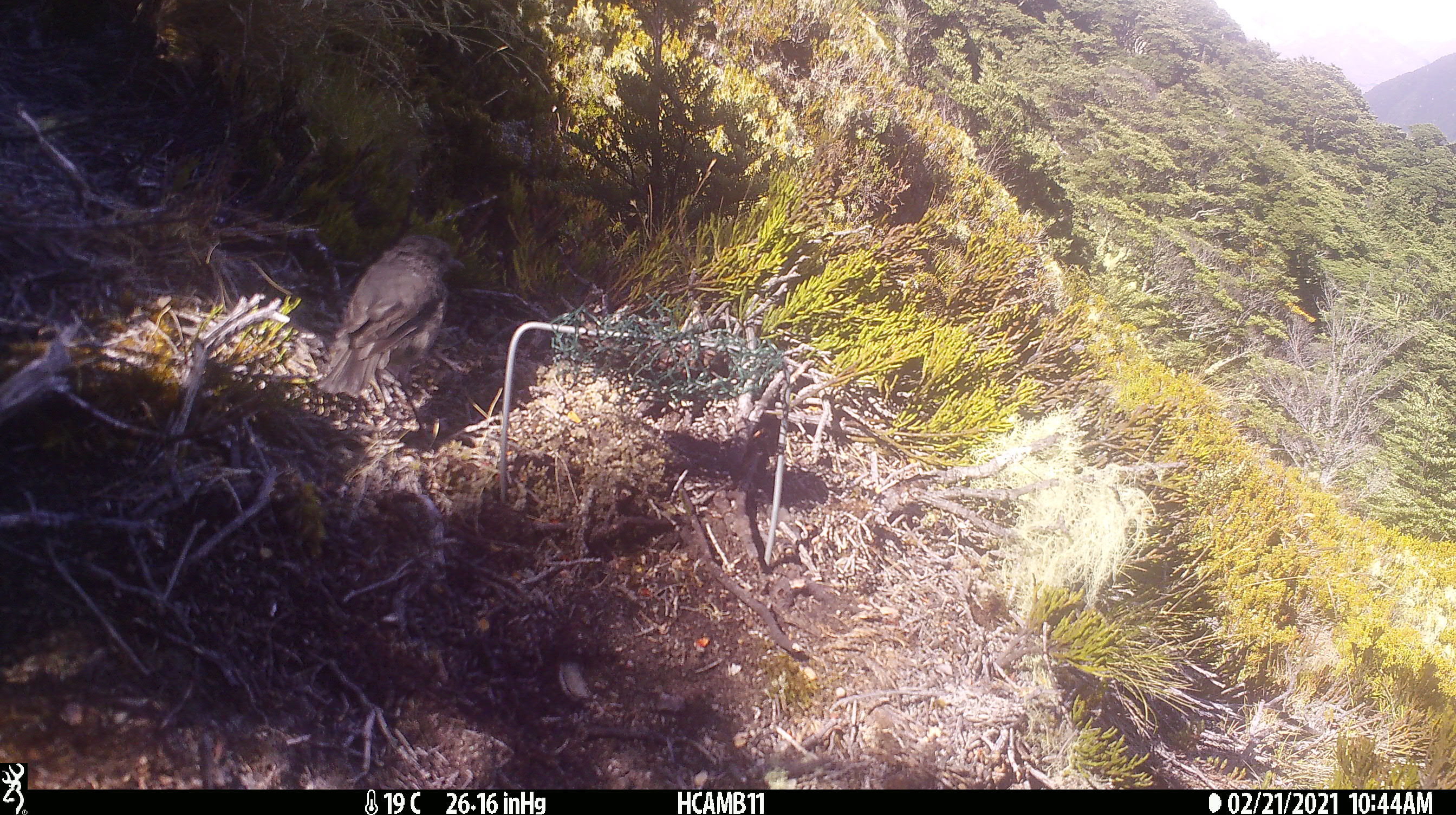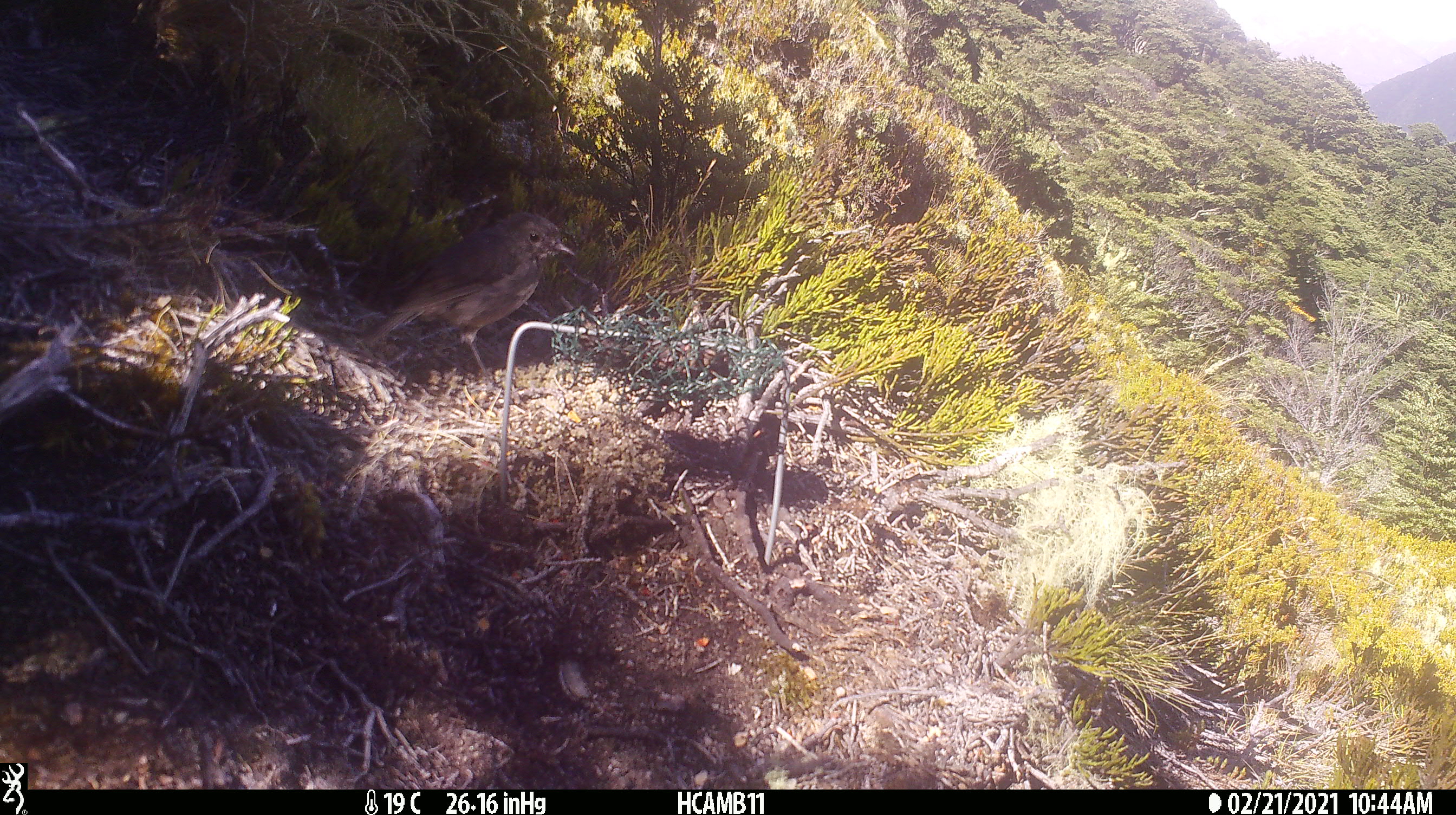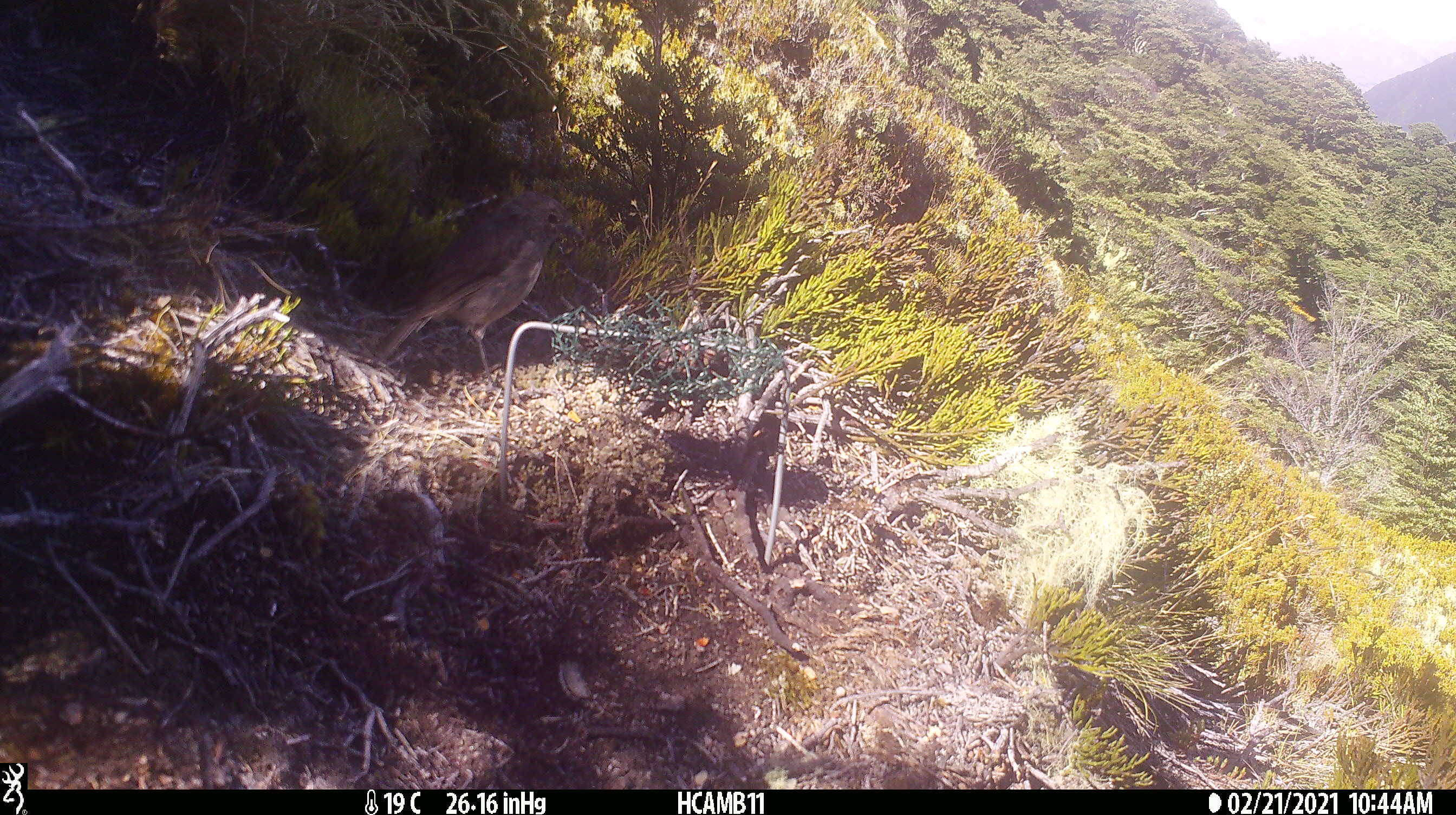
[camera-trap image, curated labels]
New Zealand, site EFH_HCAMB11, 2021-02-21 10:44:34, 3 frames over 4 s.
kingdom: Animalia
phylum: Chordata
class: Aves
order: Passeriformes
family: Petroicidae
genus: Petroica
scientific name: Petroica australis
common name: new zealand robin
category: robin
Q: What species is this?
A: Robin (new zealand robin) (Petroica australis).